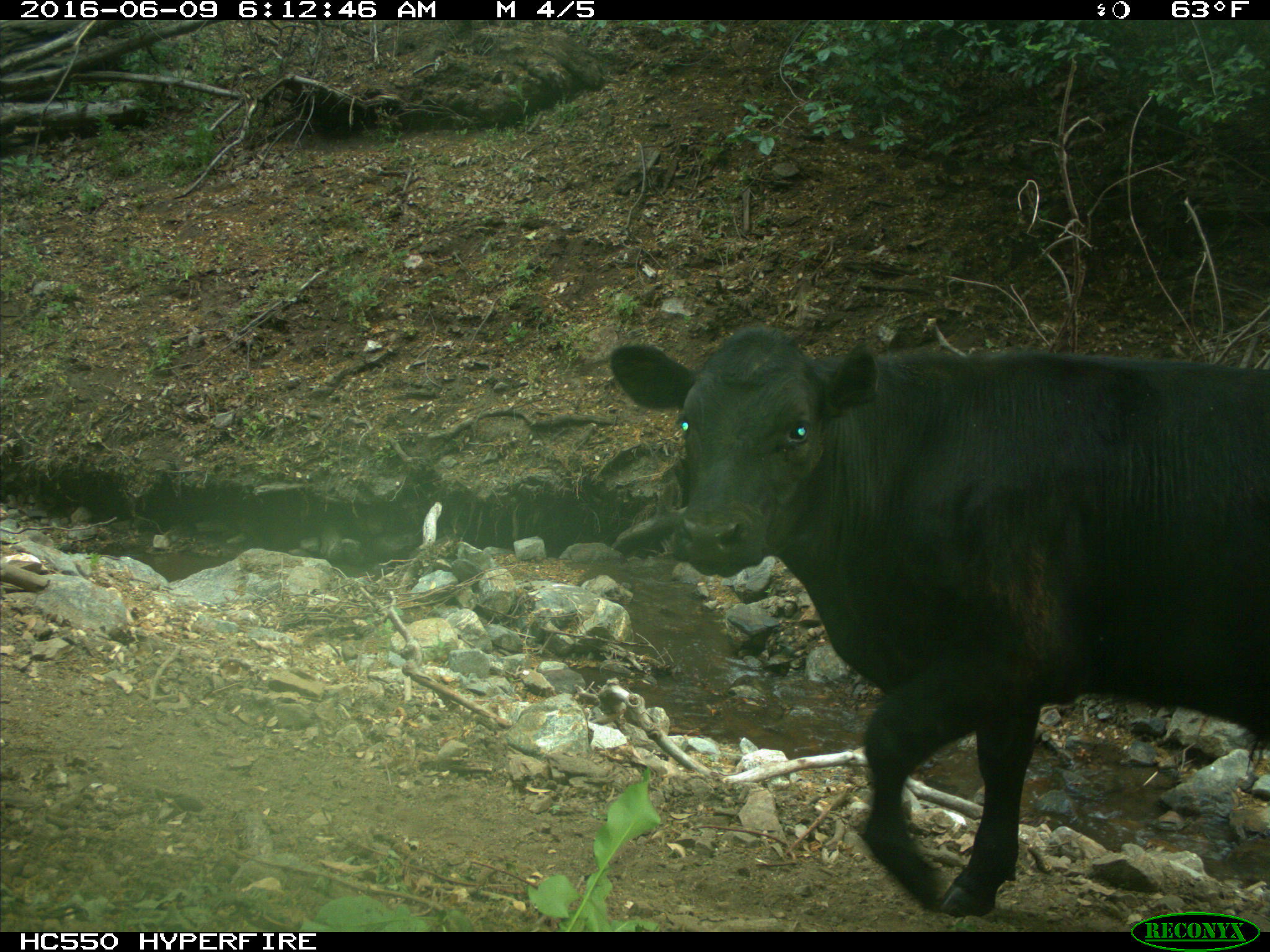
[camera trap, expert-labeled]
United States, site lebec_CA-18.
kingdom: Animalia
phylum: Chordata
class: Mammalia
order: Artiodactyla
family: Bovidae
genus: Bos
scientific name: Bos taurus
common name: domestic cow